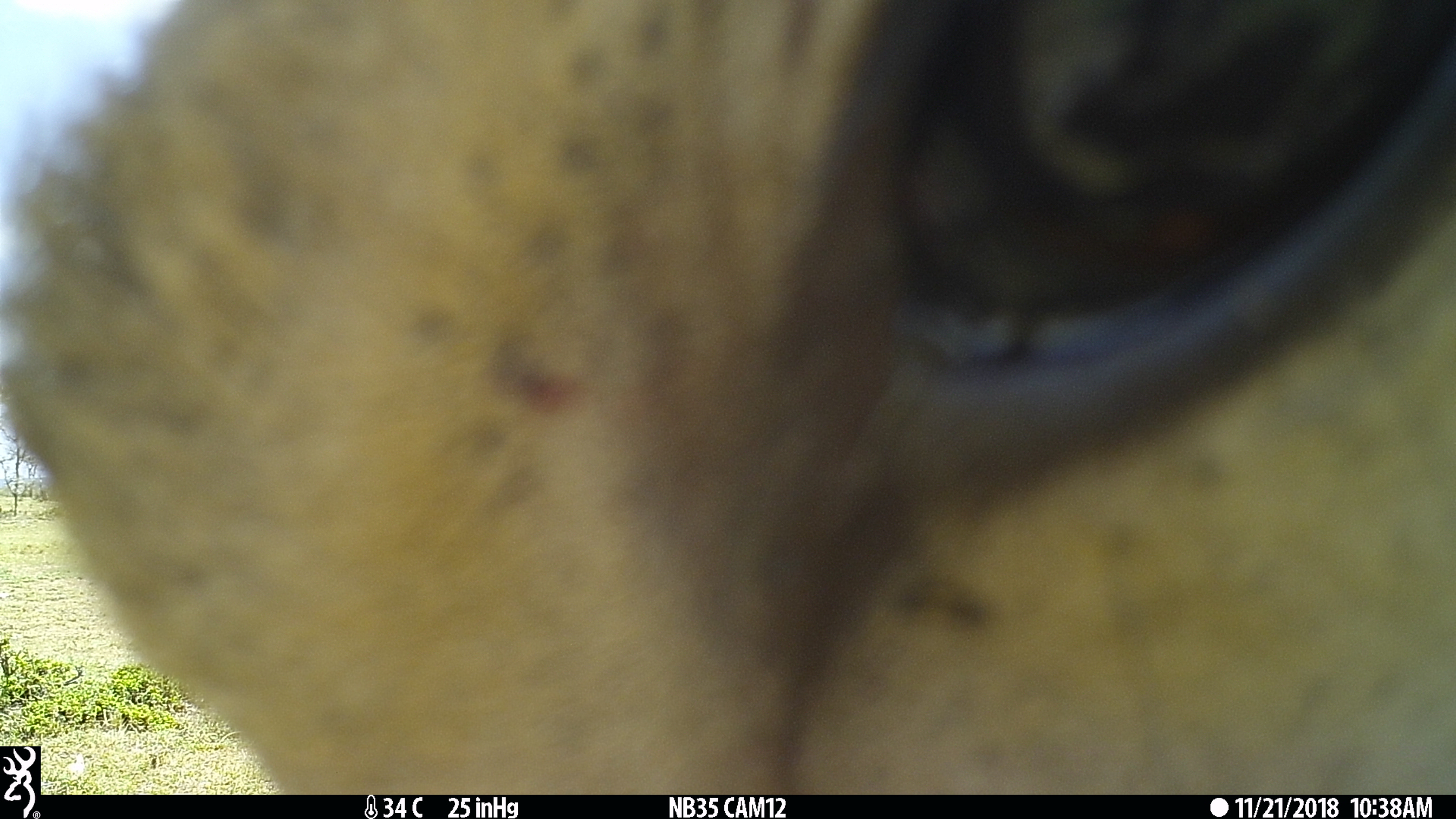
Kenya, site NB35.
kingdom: Animalia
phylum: Chordata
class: Mammalia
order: Artiodactyla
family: Bovidae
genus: Tragelaphus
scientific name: Tragelaphus oryx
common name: eland